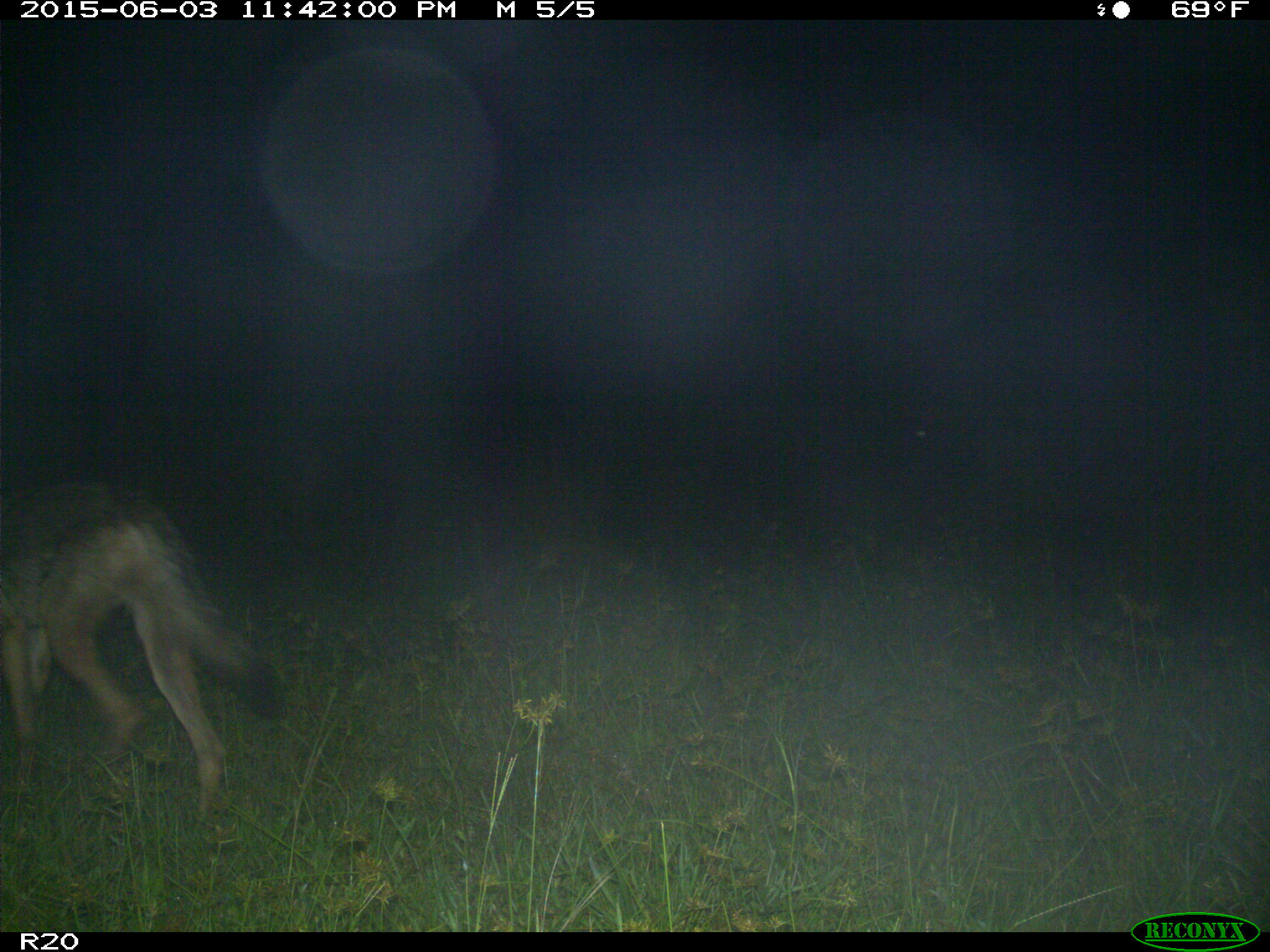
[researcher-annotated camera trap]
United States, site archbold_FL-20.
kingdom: Animalia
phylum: Chordata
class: Mammalia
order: Carnivora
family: Canidae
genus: Canis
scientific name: Canis latrans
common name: coyote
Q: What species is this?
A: Canis latrans (coyote).